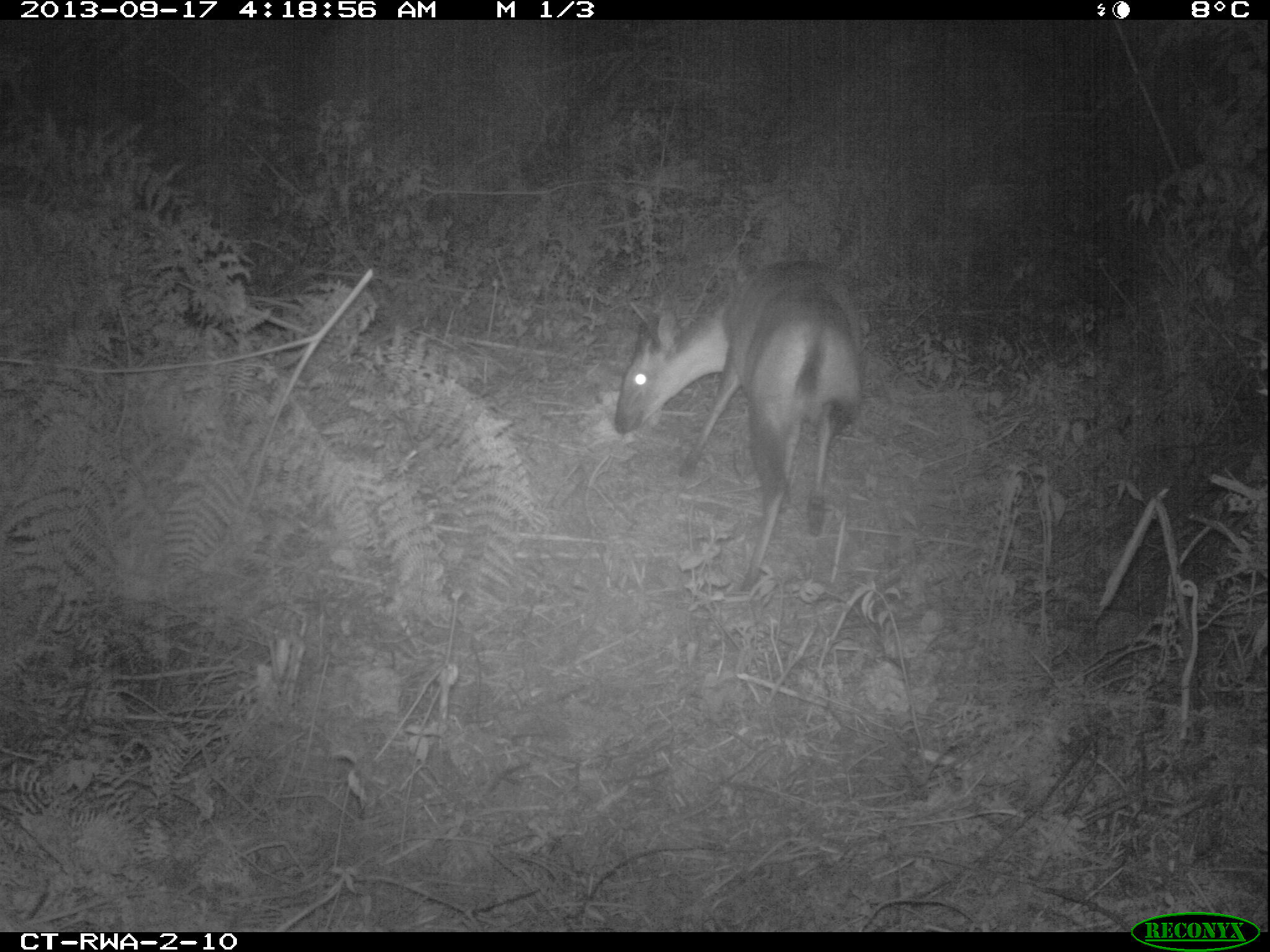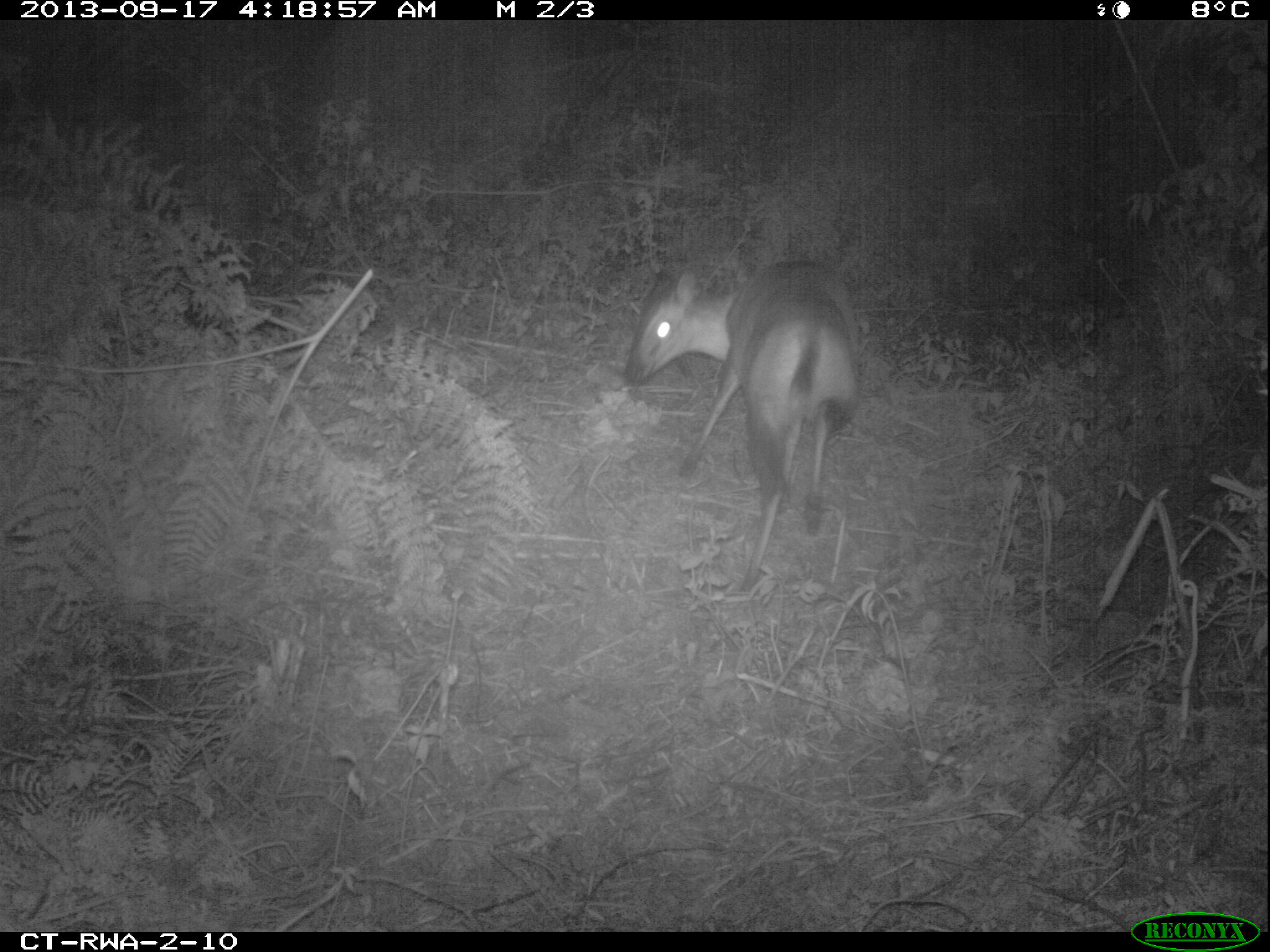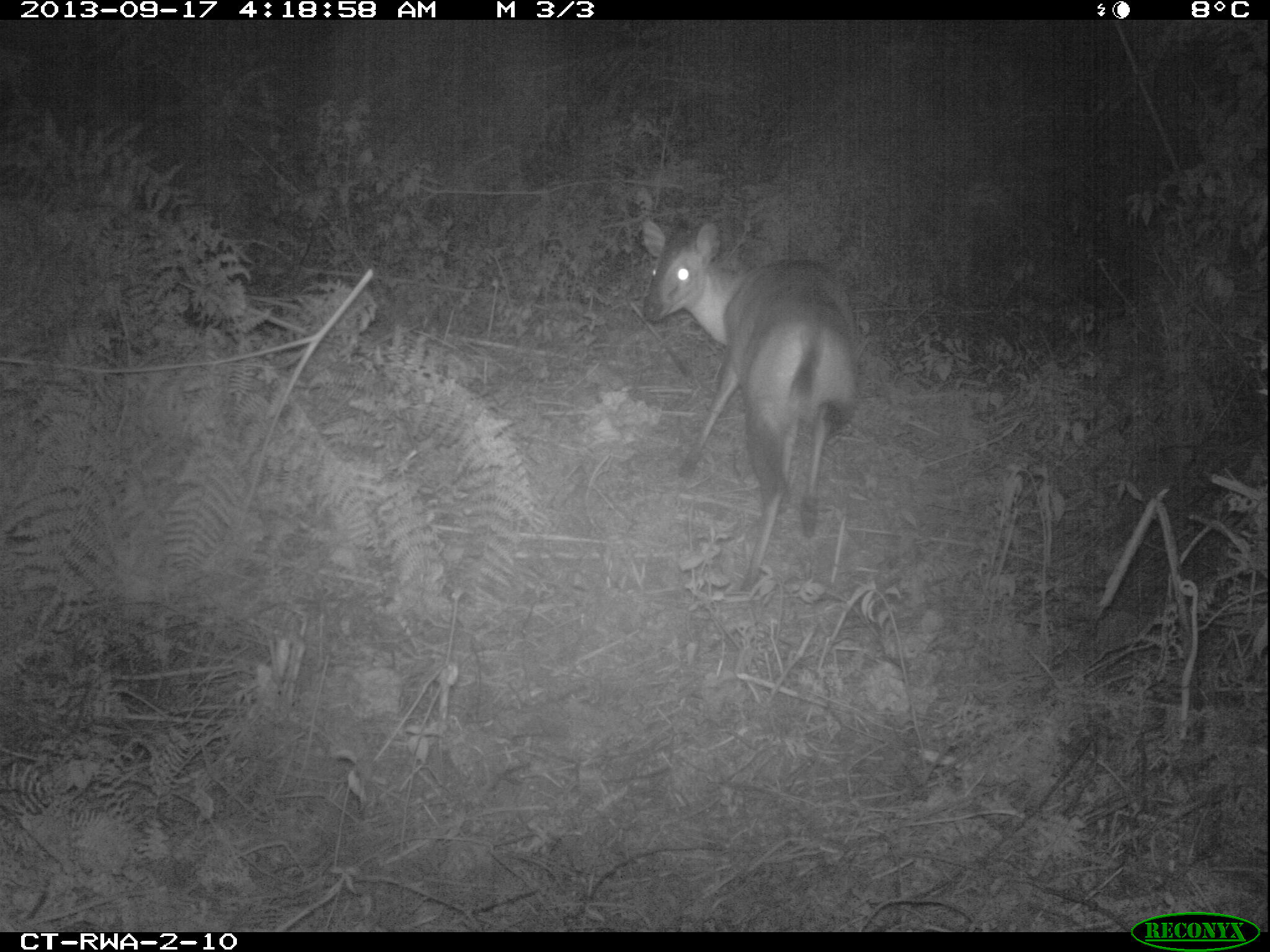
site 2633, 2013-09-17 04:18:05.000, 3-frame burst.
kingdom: Animalia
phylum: Chordata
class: Mammalia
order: Artiodactyla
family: Bovidae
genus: Cephalophus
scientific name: Cephalophus nigrifrons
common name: black-fronted duiker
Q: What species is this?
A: Cephalophus nigrifrons (black-fronted duiker).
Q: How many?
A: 1.